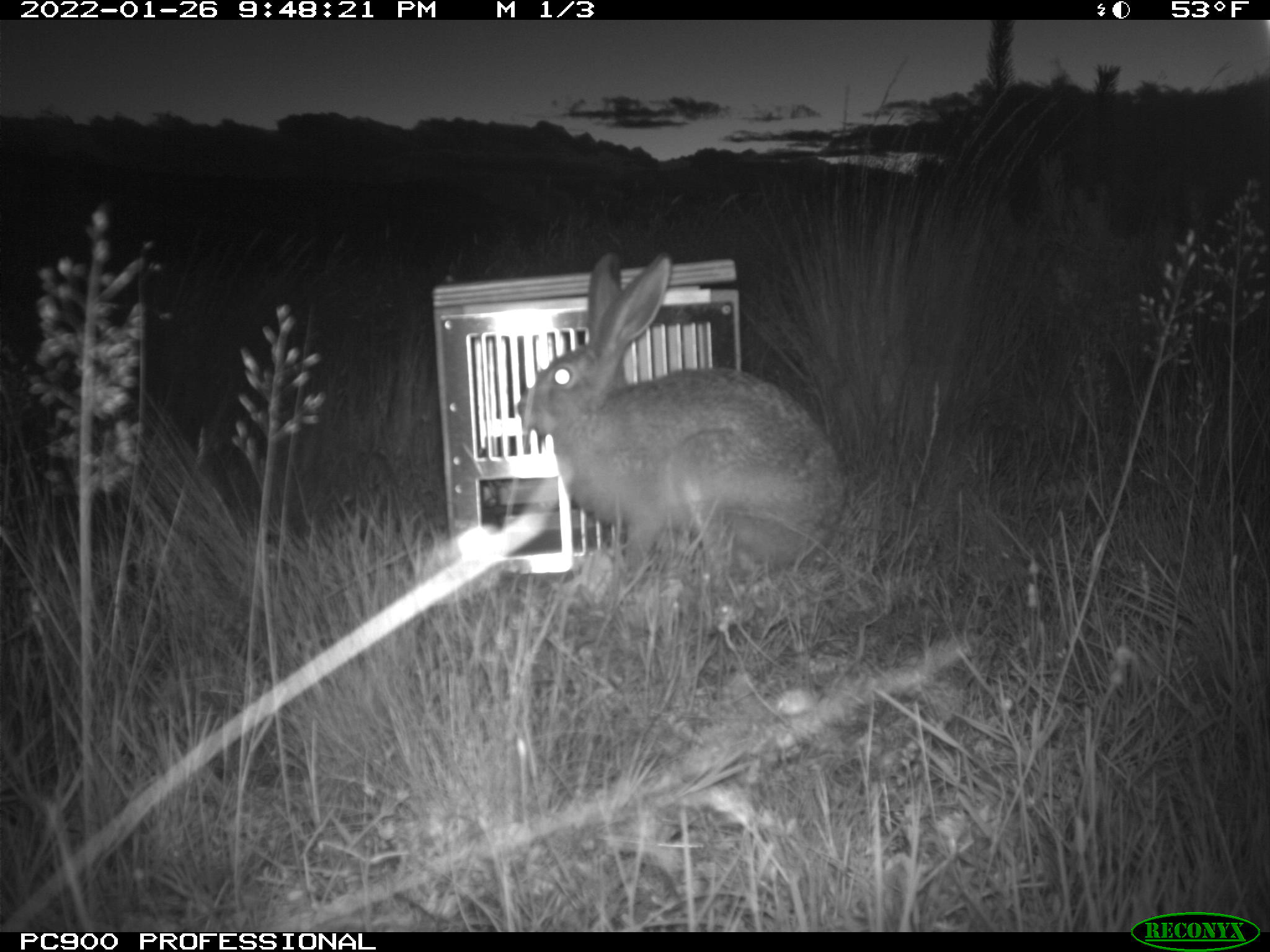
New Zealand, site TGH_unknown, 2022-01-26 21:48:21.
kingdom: Animalia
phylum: Chordata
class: Mammalia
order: Lagomorpha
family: Leporidae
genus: Lepus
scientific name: Lepus europaeus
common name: brown hare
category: hare